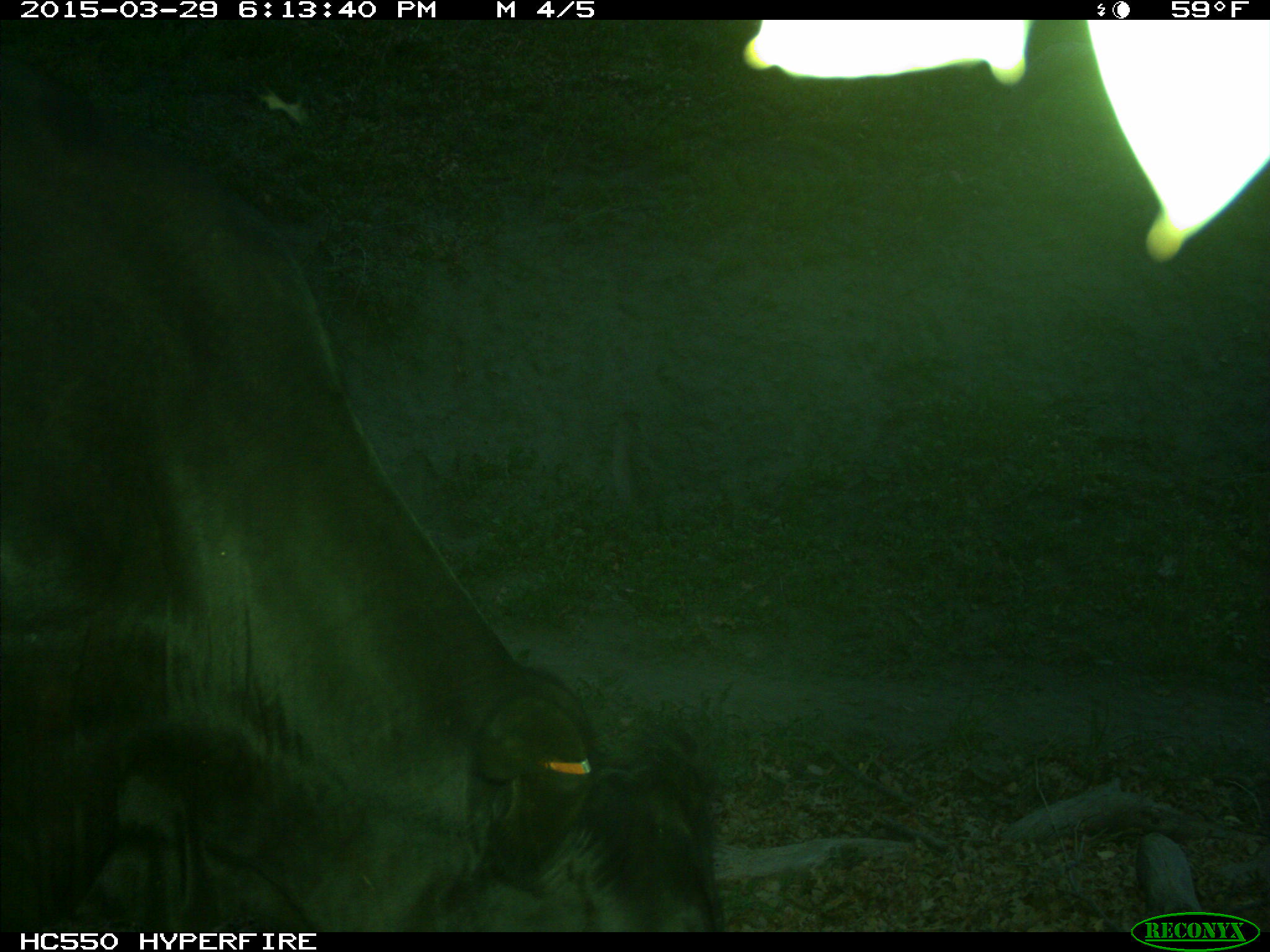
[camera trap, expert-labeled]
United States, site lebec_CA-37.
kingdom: Animalia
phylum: Chordata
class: Mammalia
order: Artiodactyla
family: Bovidae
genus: Bos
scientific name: Bos taurus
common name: domestic cow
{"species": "Bos taurus (domestic cow)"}